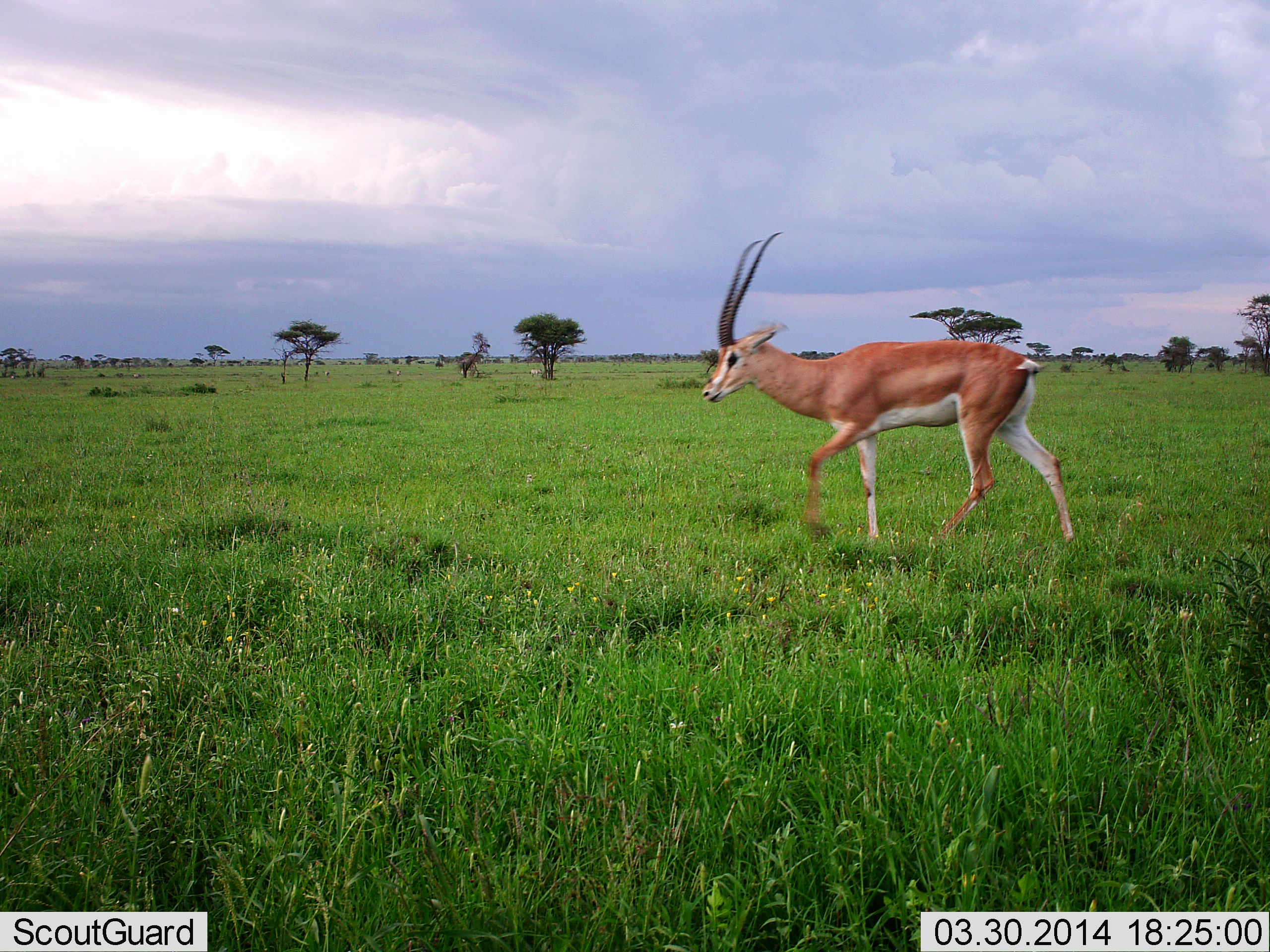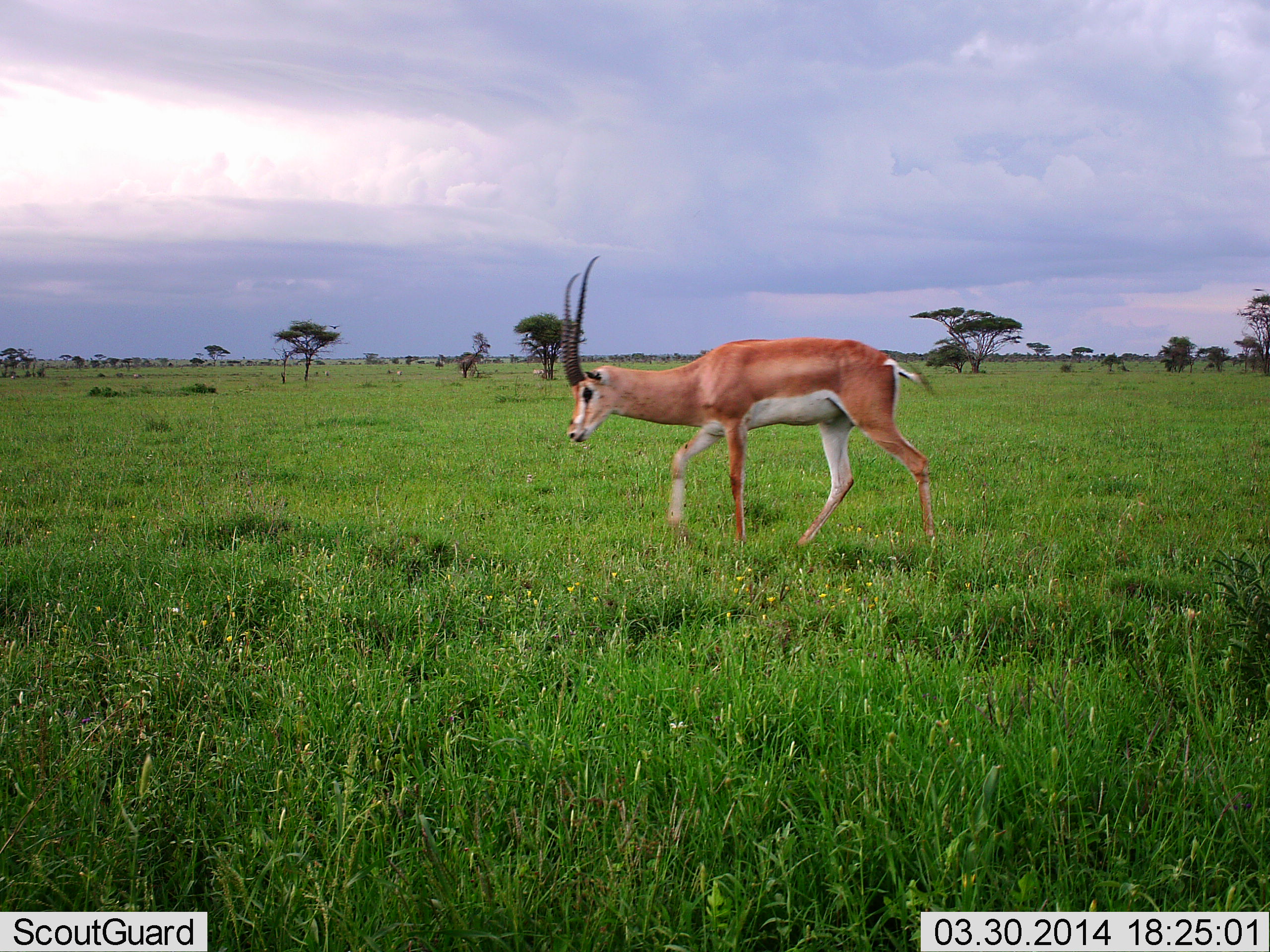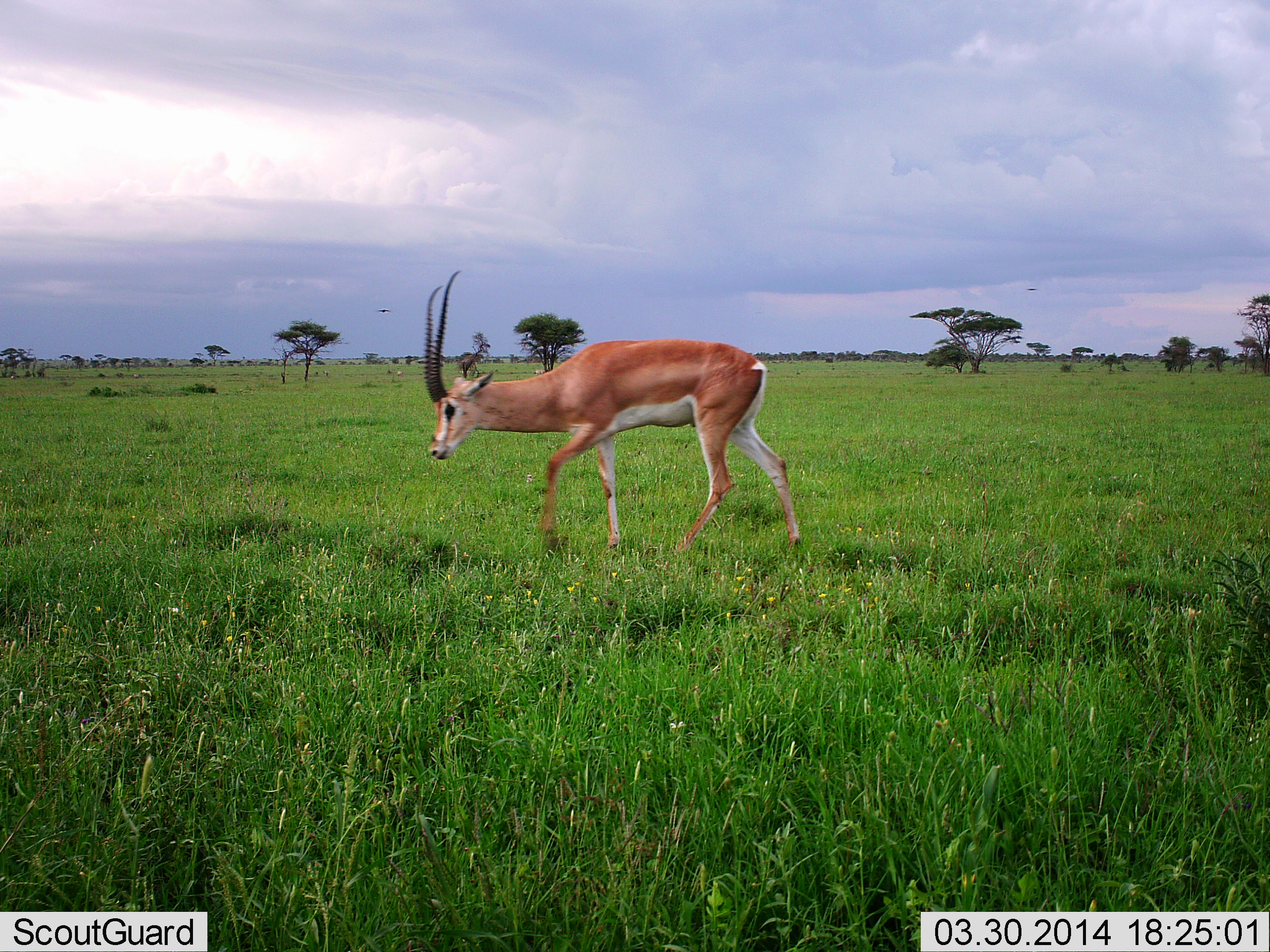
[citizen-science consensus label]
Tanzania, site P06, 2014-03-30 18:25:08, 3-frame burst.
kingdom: Animalia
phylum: Chordata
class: Mammalia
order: Artiodactyla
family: Bovidae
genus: Nanger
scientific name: Nanger granti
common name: grant's gazelle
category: gazellegrants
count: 1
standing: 10%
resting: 0%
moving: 90%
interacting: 0%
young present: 0%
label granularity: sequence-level